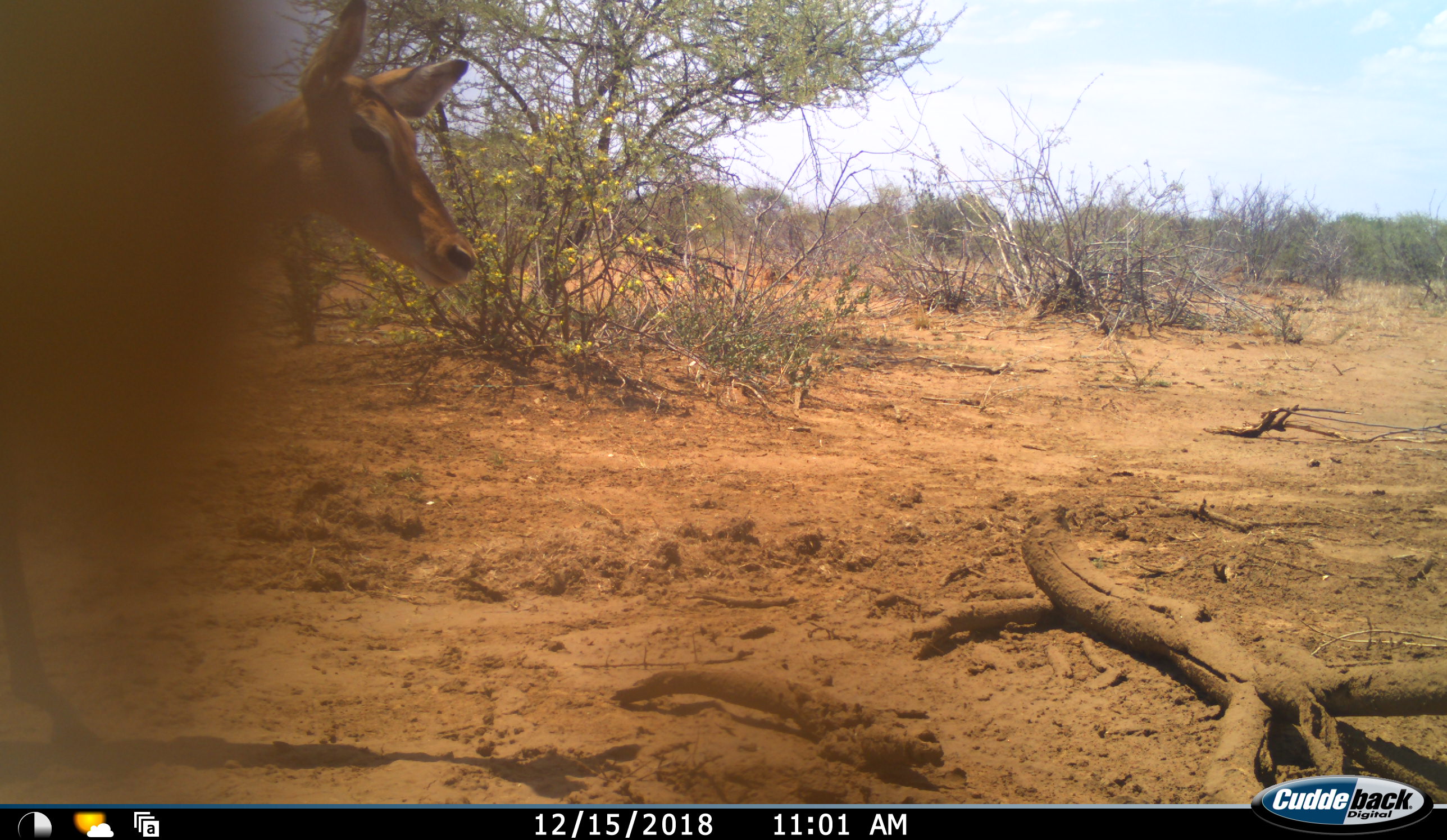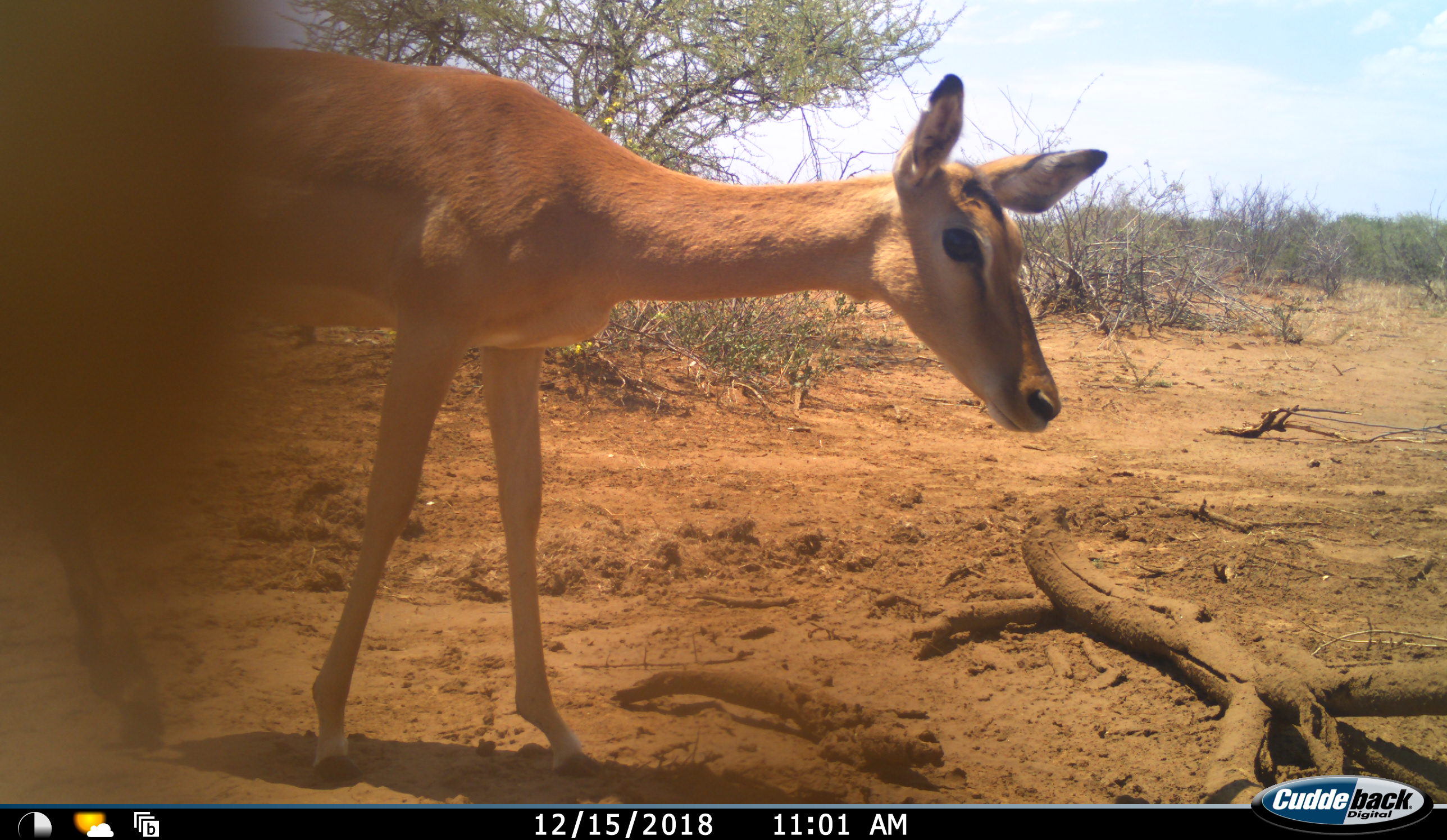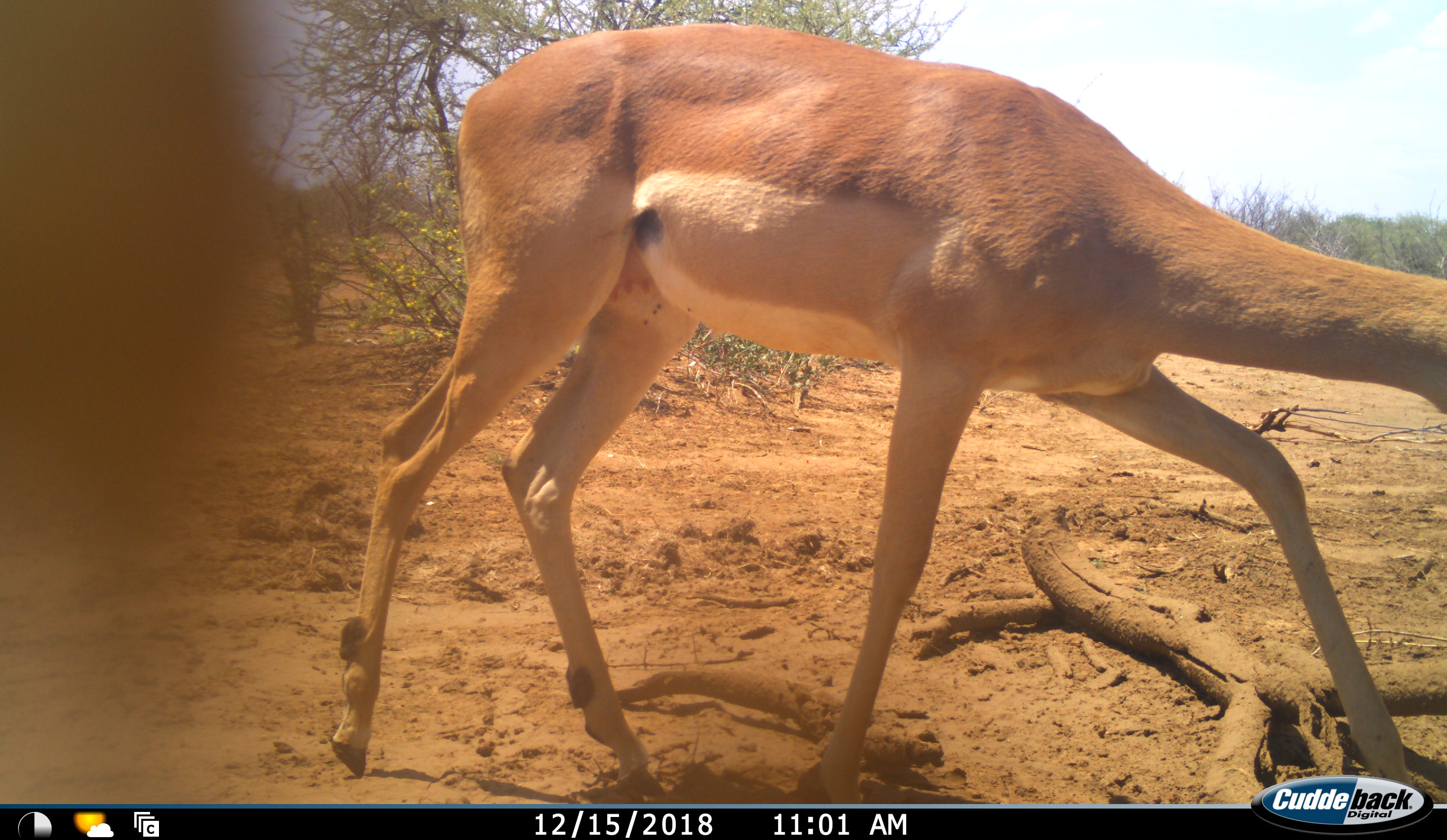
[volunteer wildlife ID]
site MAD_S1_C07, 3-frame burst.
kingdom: Animalia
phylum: Chordata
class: Mammalia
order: Artiodactyla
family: Bovidae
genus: Aepyceros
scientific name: Aepyceros melampus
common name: impala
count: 1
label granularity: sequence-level